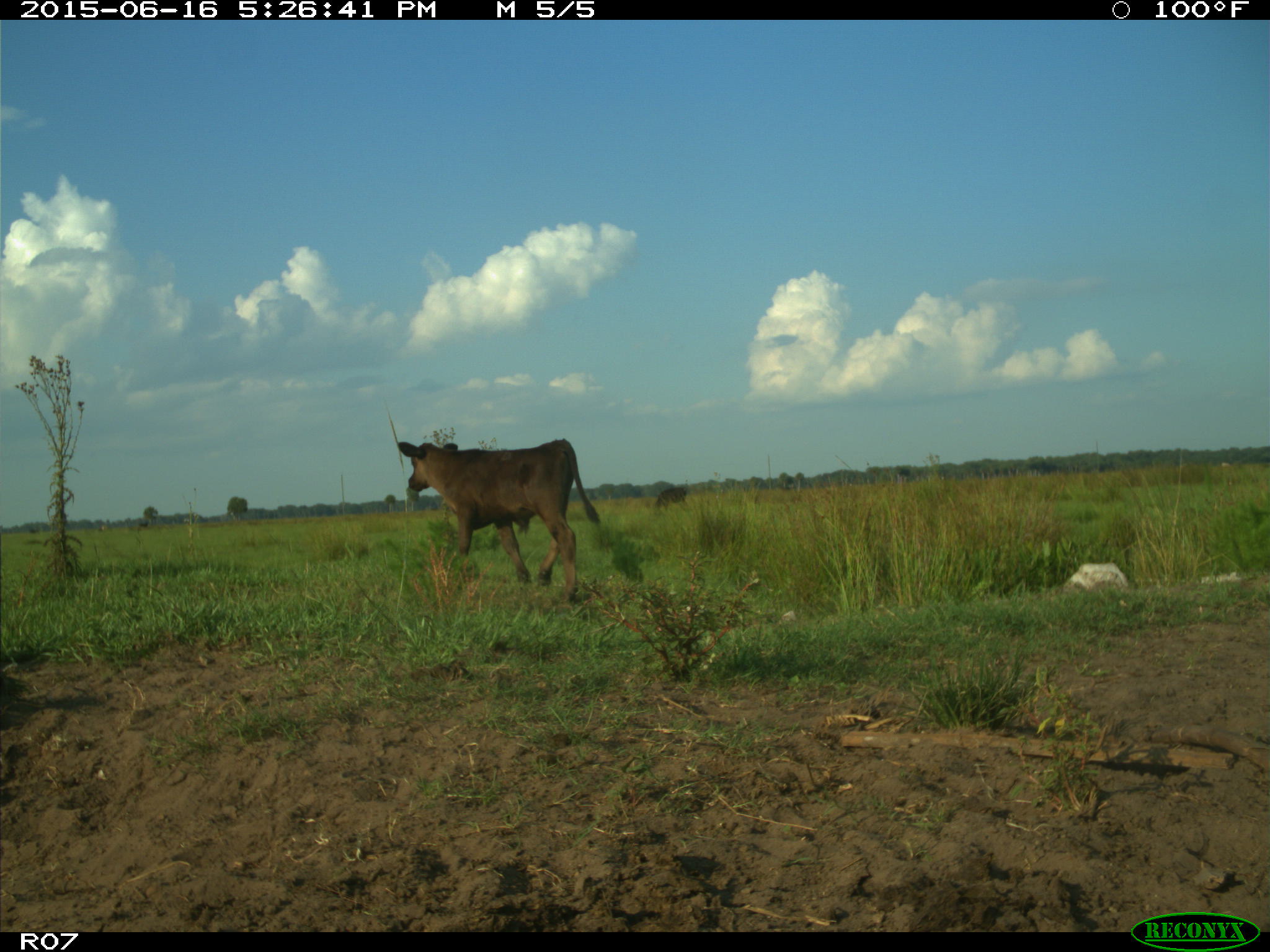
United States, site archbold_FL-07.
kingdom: Animalia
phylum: Chordata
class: Mammalia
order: Artiodactyla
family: Bovidae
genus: Bos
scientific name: Bos taurus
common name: domestic cow